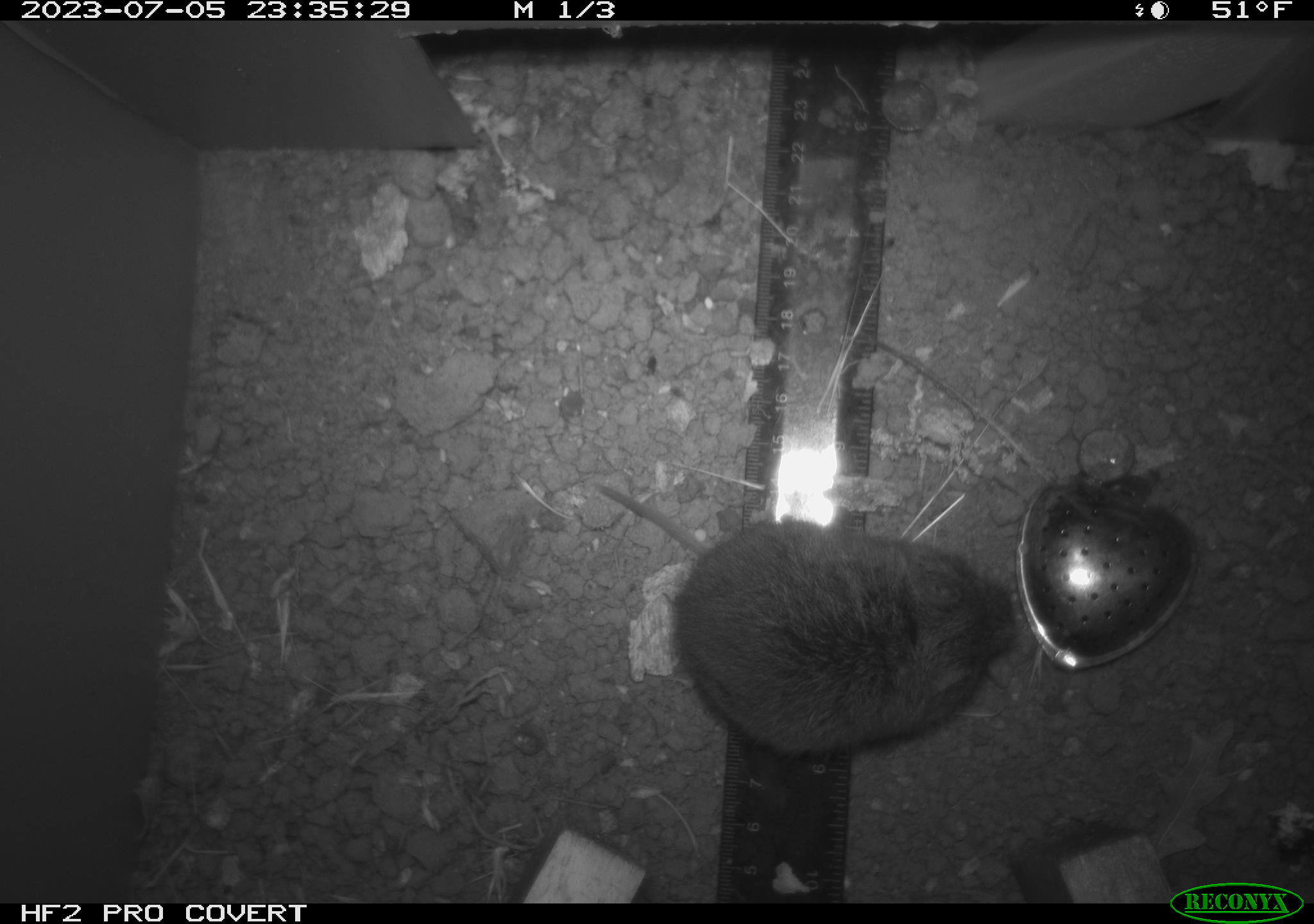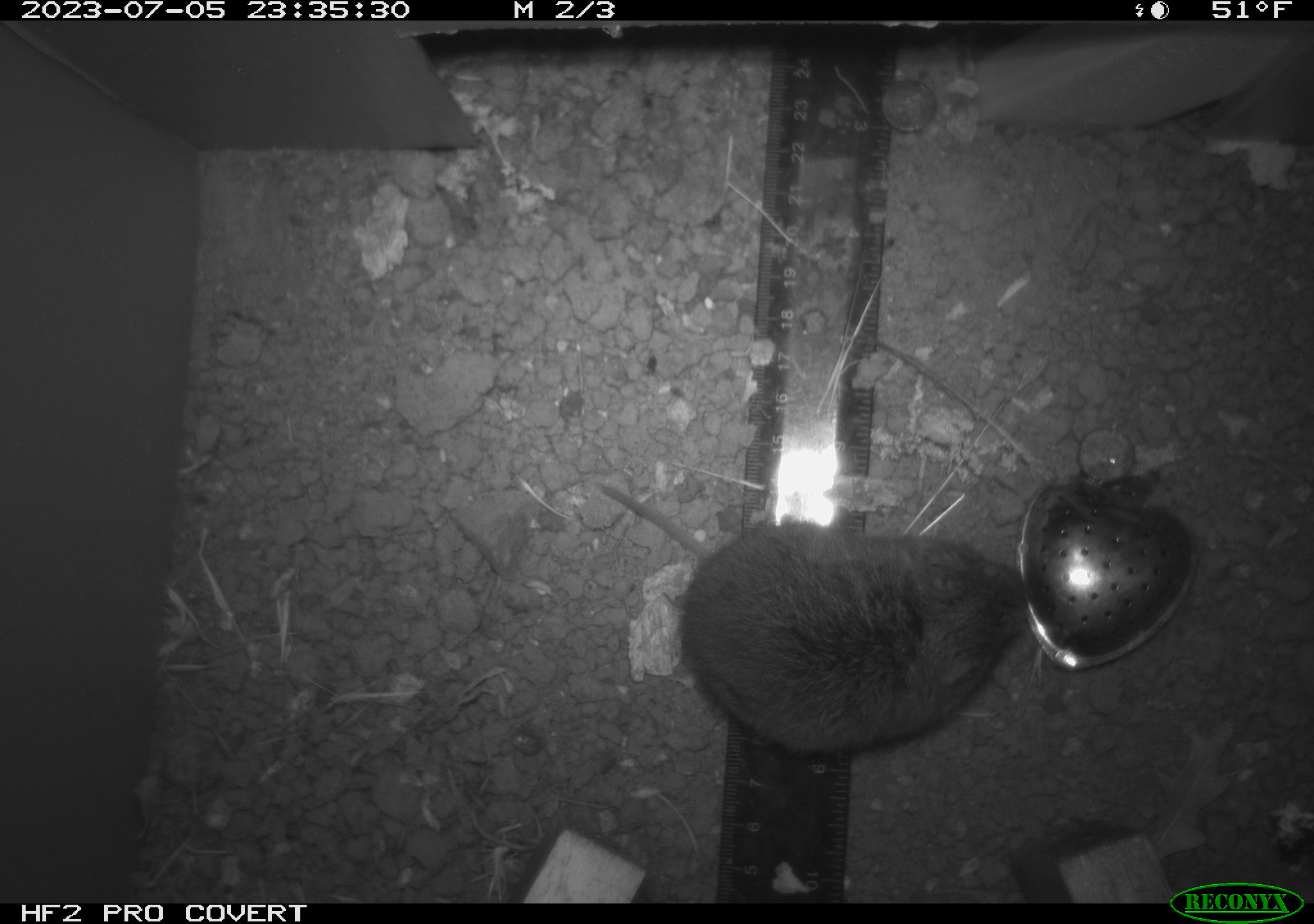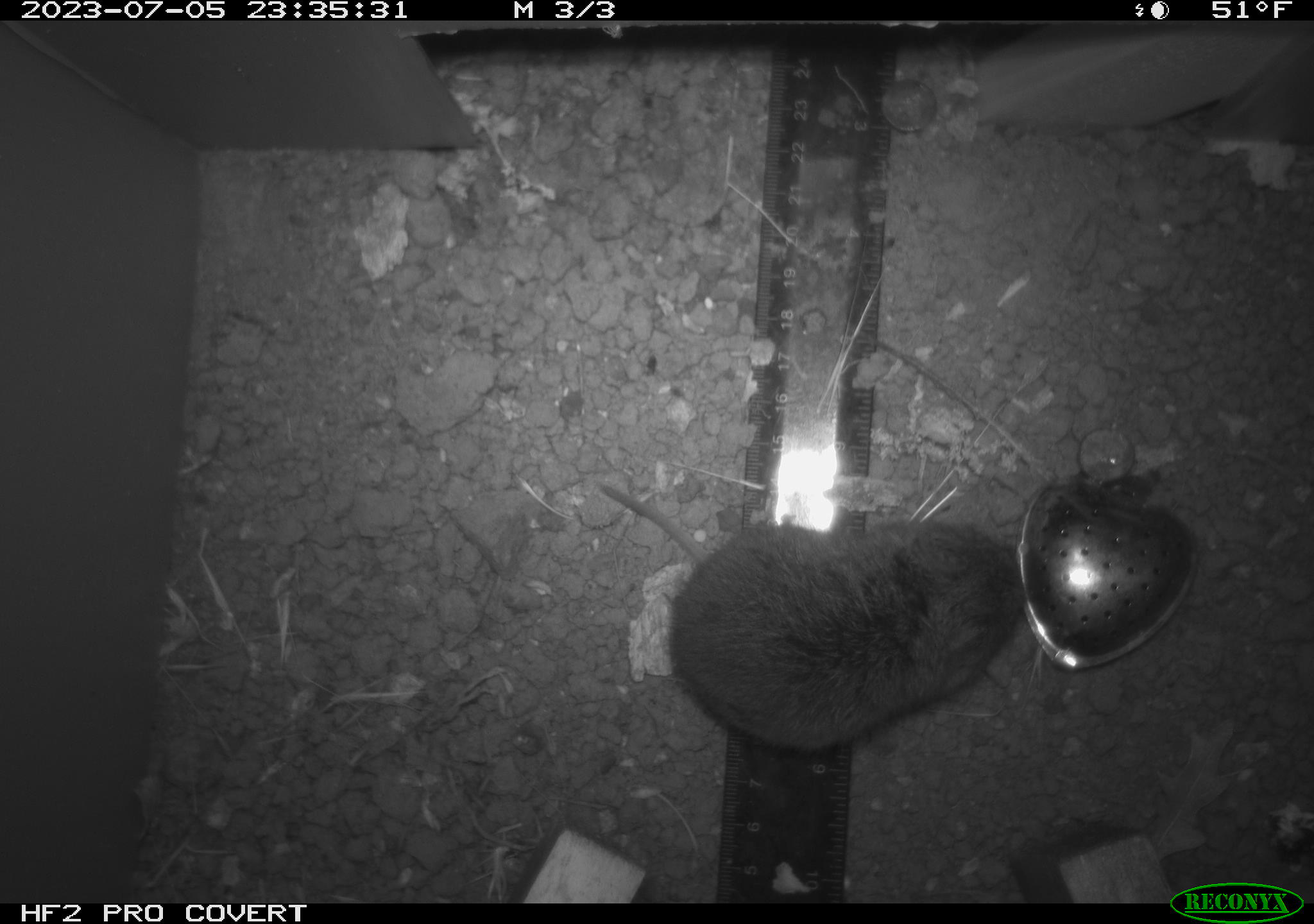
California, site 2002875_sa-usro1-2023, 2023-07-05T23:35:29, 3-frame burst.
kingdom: Animalia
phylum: Chordata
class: Mammalia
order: Rodentia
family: Cricetidae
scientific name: Arvicolinae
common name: voles, lemmings, and muskrats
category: arvicolinae subfamily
Arvicolinae subfamily (voles, lemmings, and muskrats) (Arvicolinae).